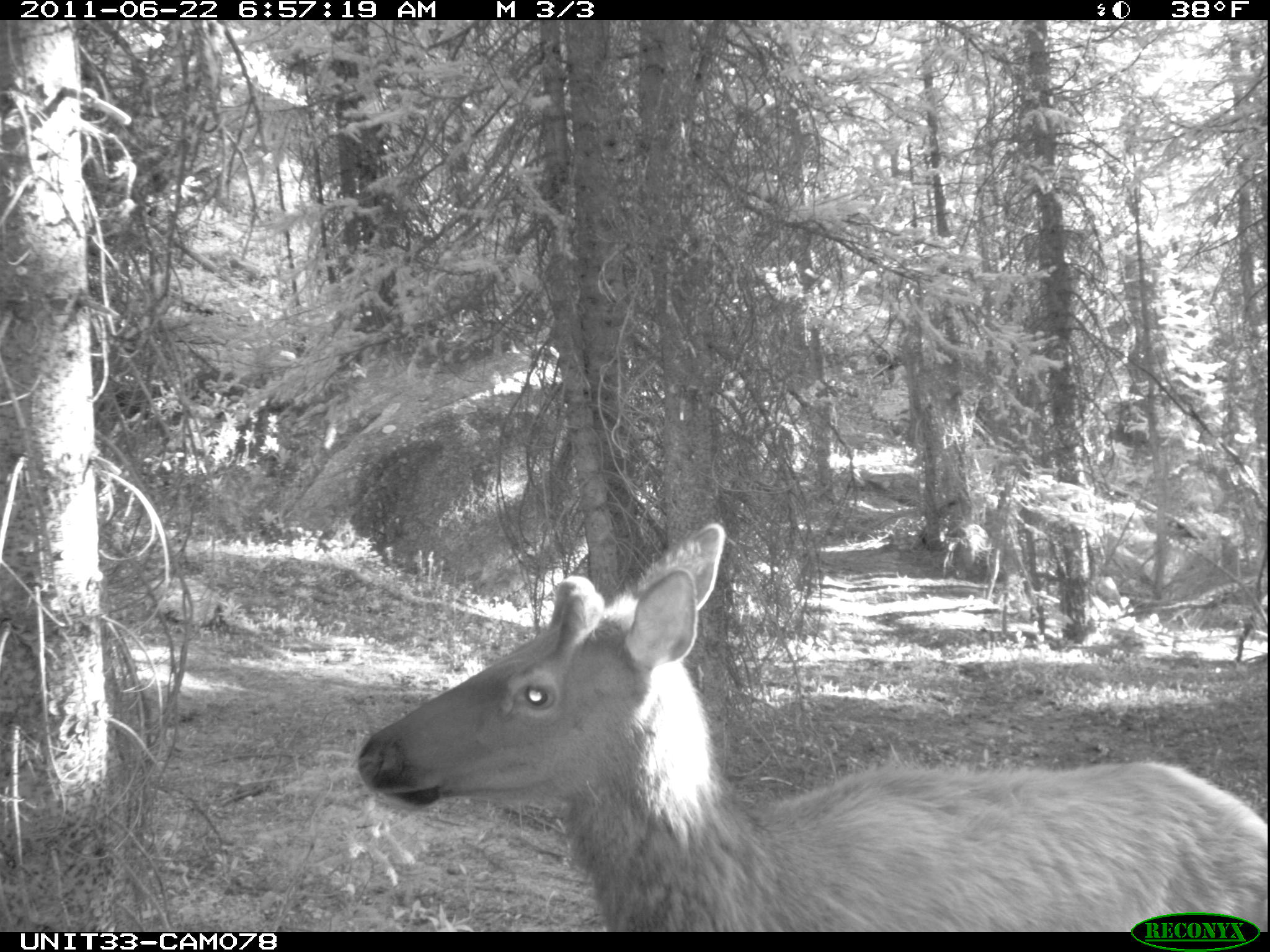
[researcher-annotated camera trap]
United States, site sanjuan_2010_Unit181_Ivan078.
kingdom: Animalia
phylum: Chordata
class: Mammalia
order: Artiodactyla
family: Cervidae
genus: Cervus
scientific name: Cervus elaphus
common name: red deer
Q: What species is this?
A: Cervus elaphus (red deer).